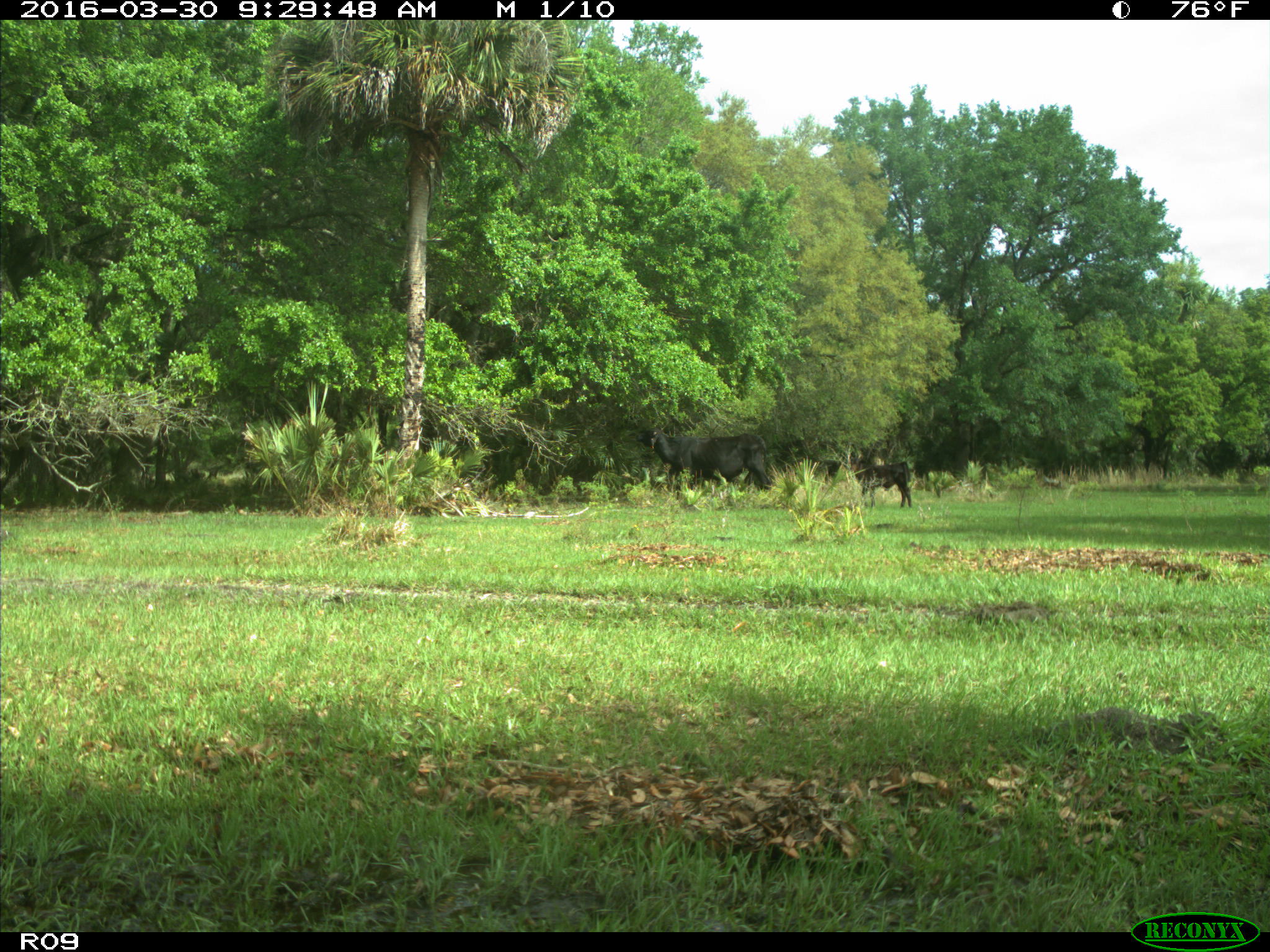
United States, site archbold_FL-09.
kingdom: Animalia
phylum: Chordata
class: Mammalia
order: Artiodactyla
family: Bovidae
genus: Bos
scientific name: Bos taurus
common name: domestic cow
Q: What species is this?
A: Bos taurus (domestic cow).